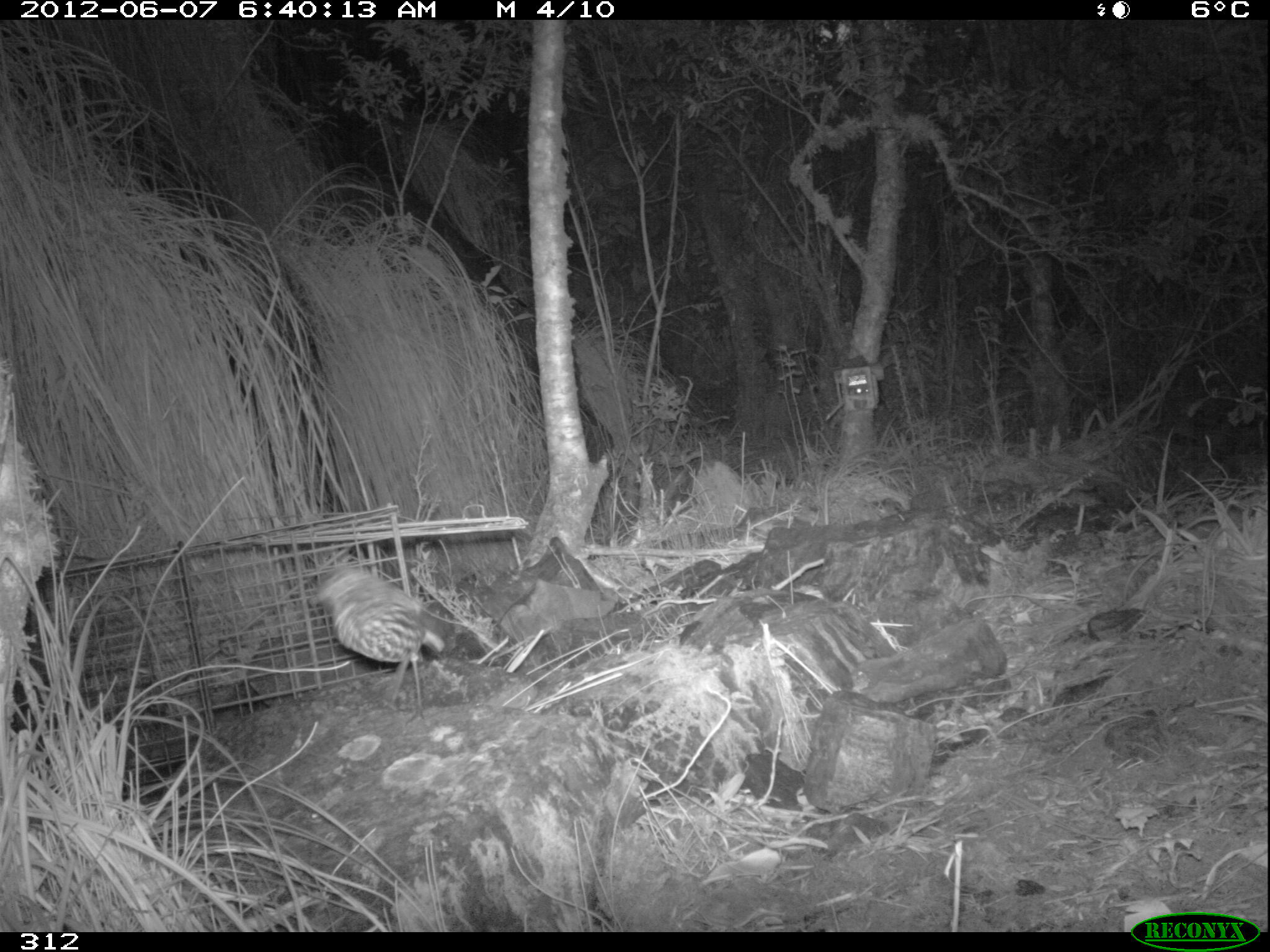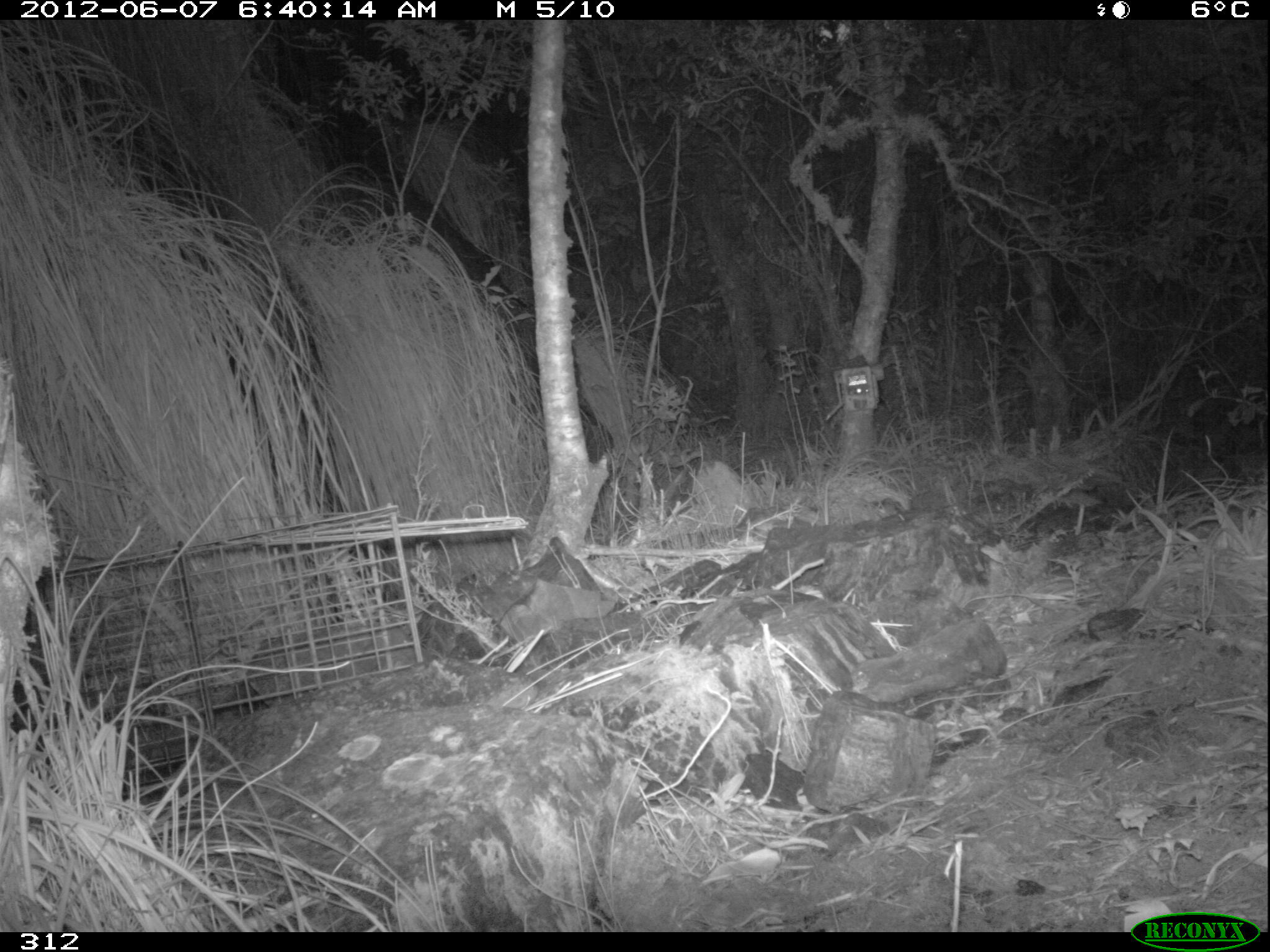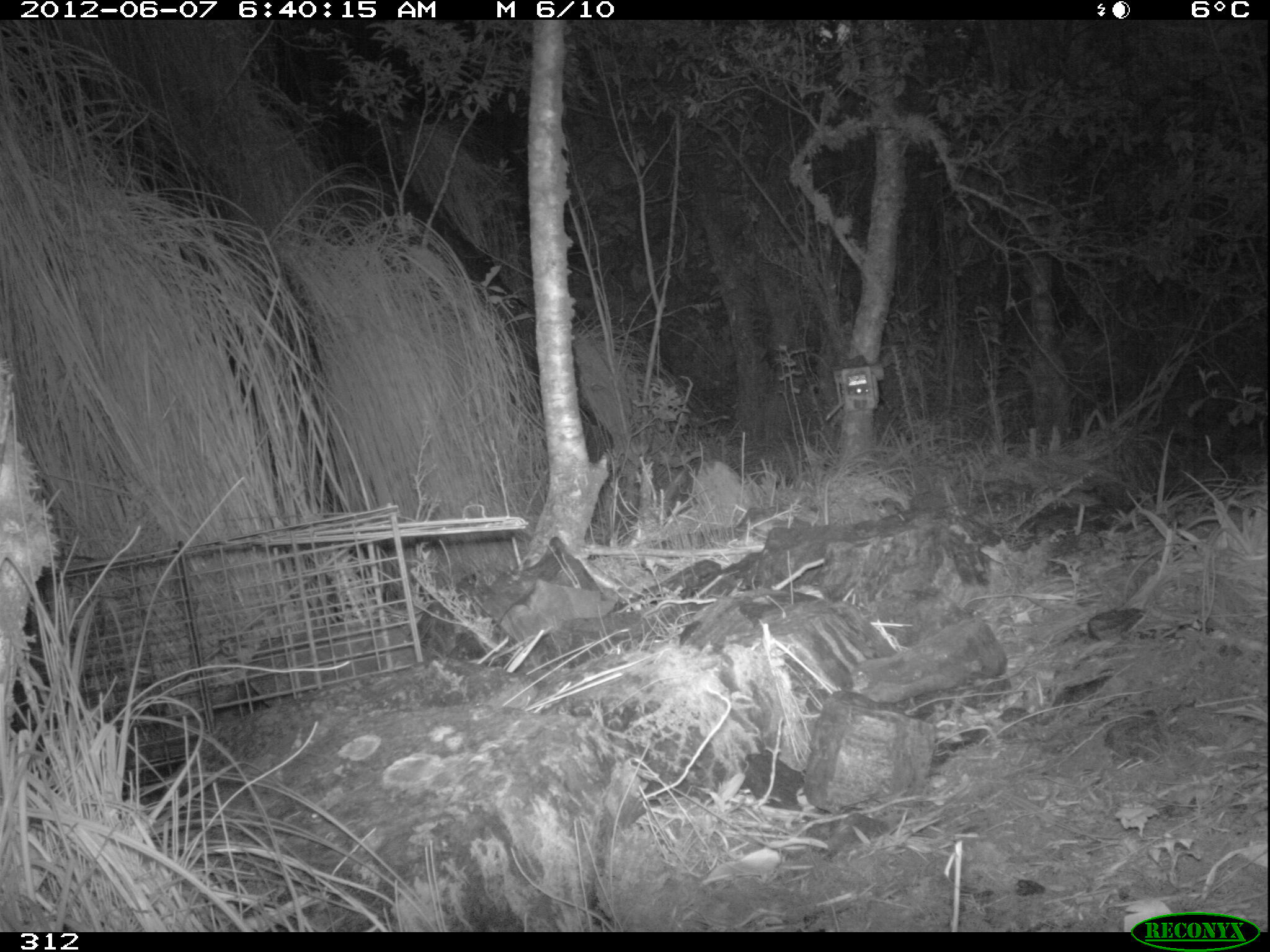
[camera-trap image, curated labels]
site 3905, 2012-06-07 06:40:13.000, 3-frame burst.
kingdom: Animalia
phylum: Chordata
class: Aves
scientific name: Aves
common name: bird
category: unknown bird